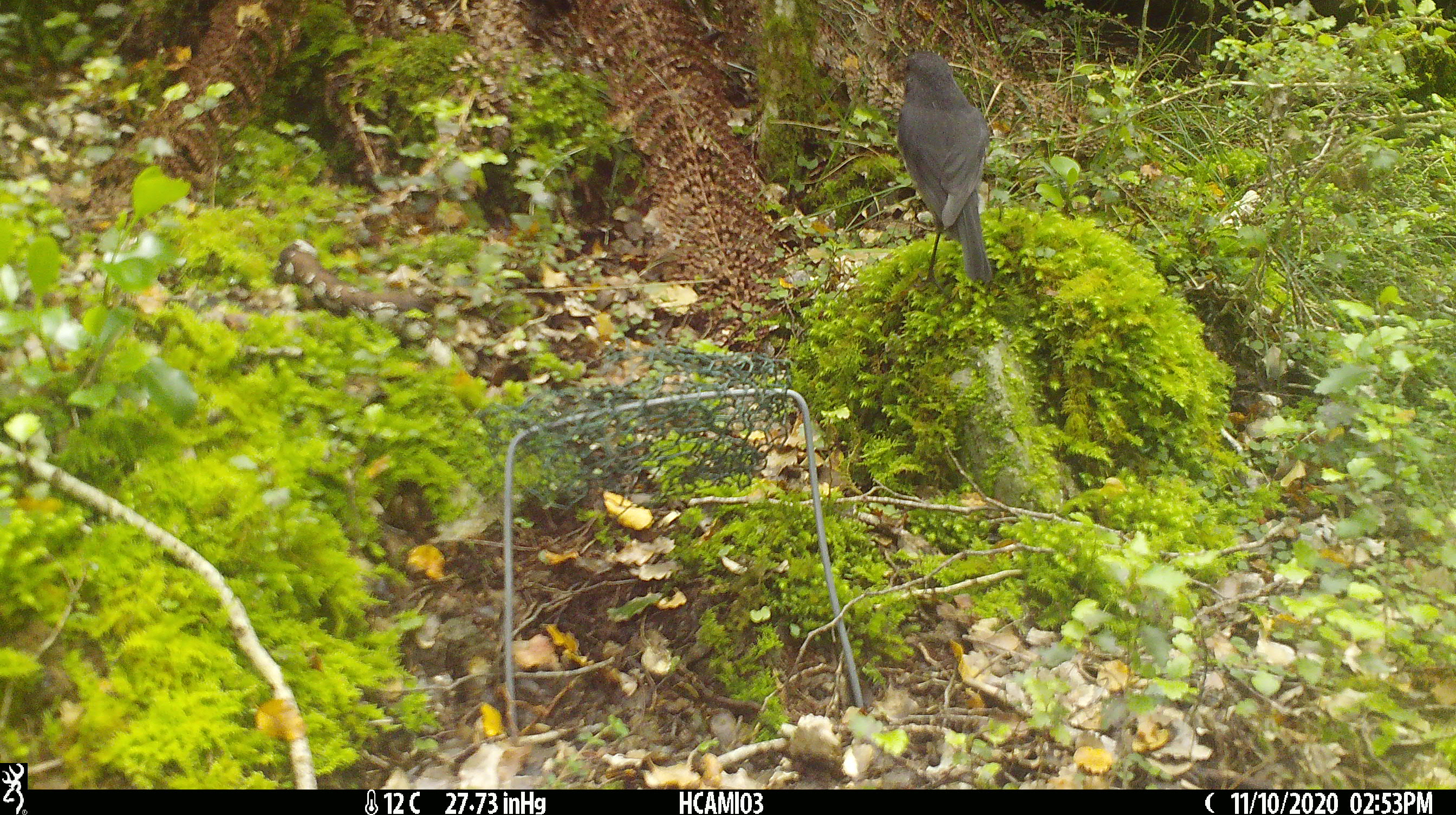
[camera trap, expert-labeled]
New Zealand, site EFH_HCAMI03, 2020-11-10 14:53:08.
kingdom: Animalia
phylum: Chordata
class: Aves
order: Passeriformes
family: Petroicidae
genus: Petroica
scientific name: Petroica australis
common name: new zealand robin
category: robin